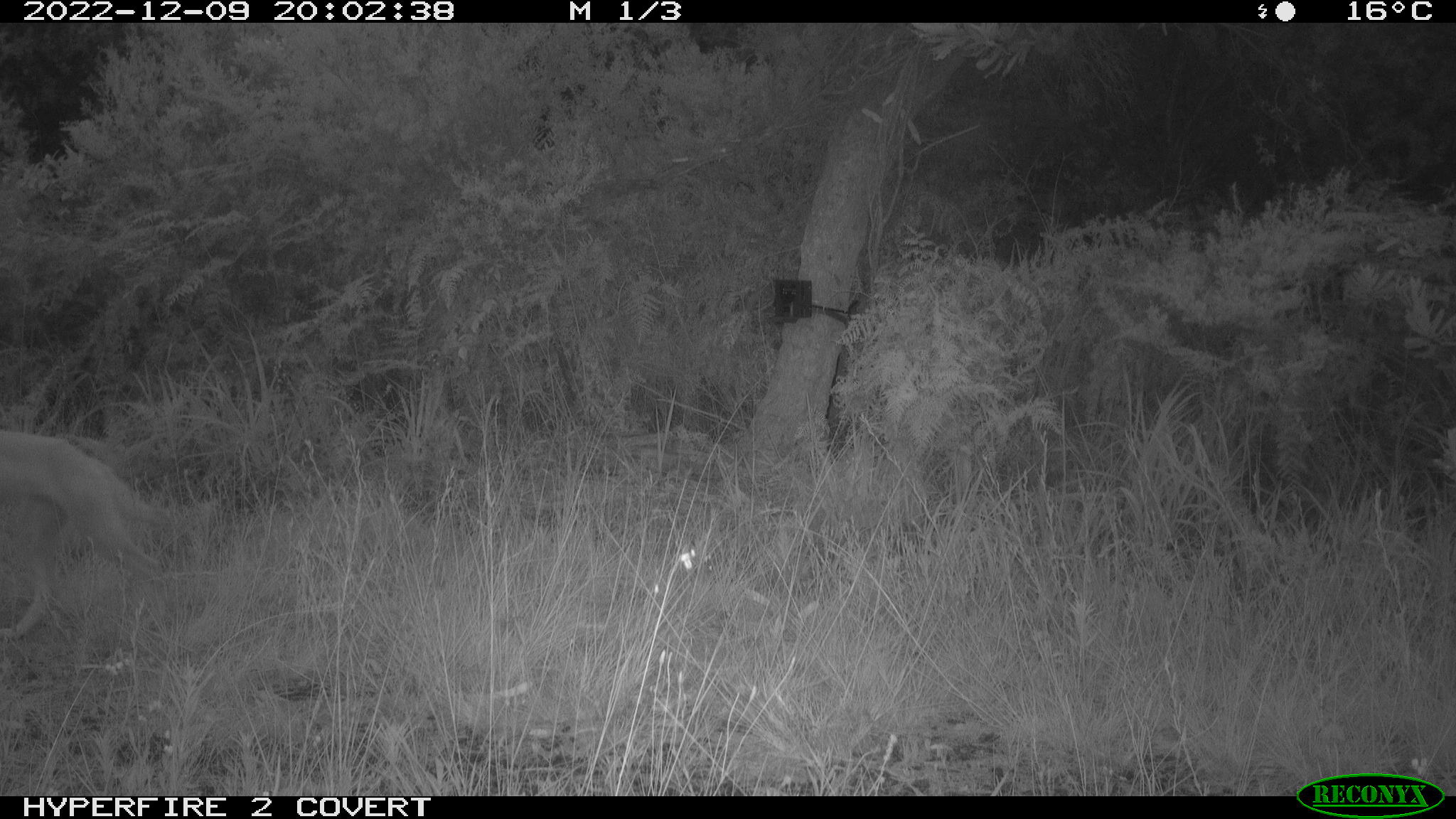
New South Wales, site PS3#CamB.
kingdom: Animalia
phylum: Chordata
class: Mammalia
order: Carnivora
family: Canidae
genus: Canis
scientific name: Canis familiaris dingo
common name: dingo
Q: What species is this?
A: Dingo (Canis familiaris dingo).